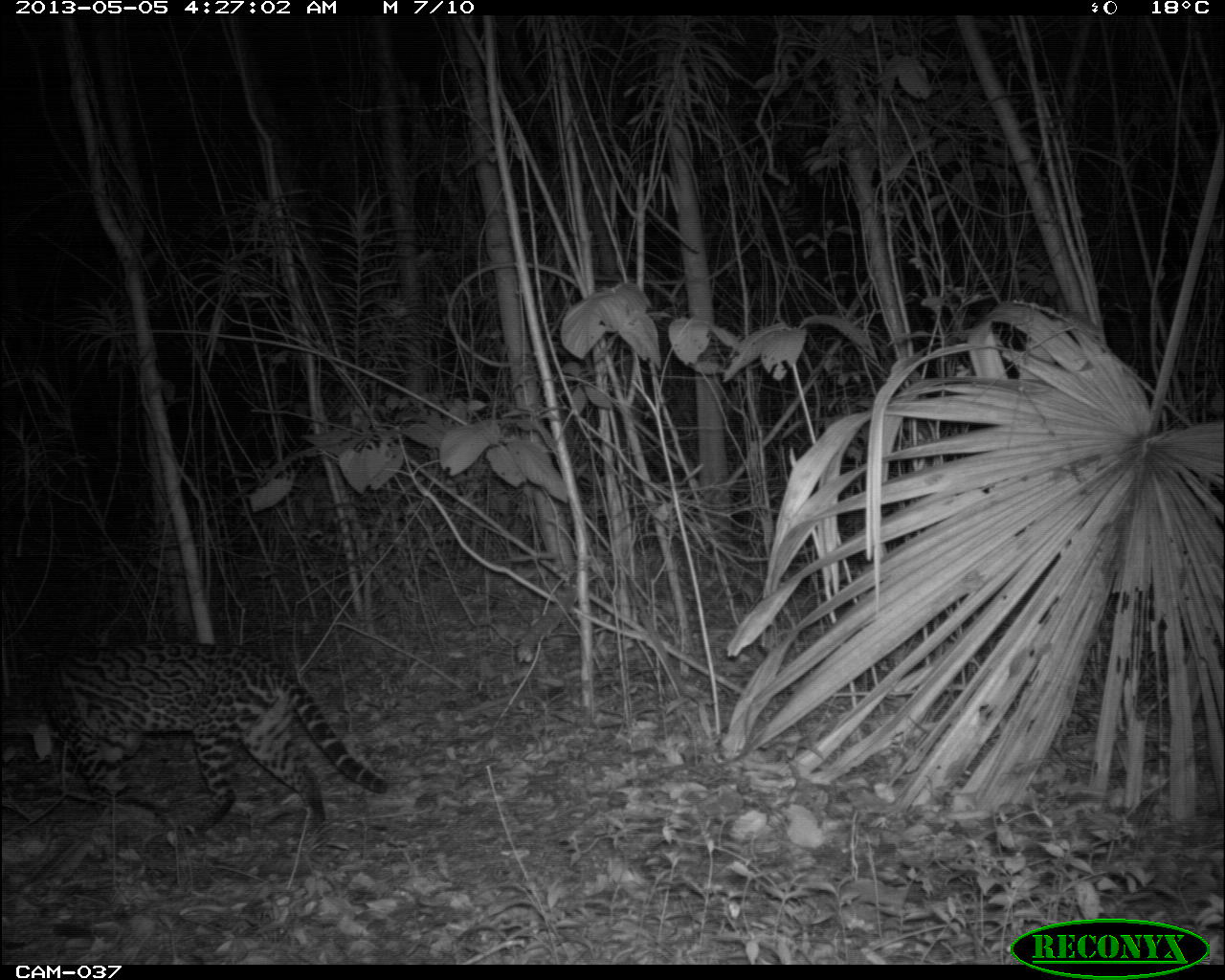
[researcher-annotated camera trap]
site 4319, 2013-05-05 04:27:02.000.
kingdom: Animalia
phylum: Chordata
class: Mammalia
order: Carnivora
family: Felidae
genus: Leopardus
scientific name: Leopardus pardalis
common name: ocelot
Leopardus pardalis (ocelot), count 1.